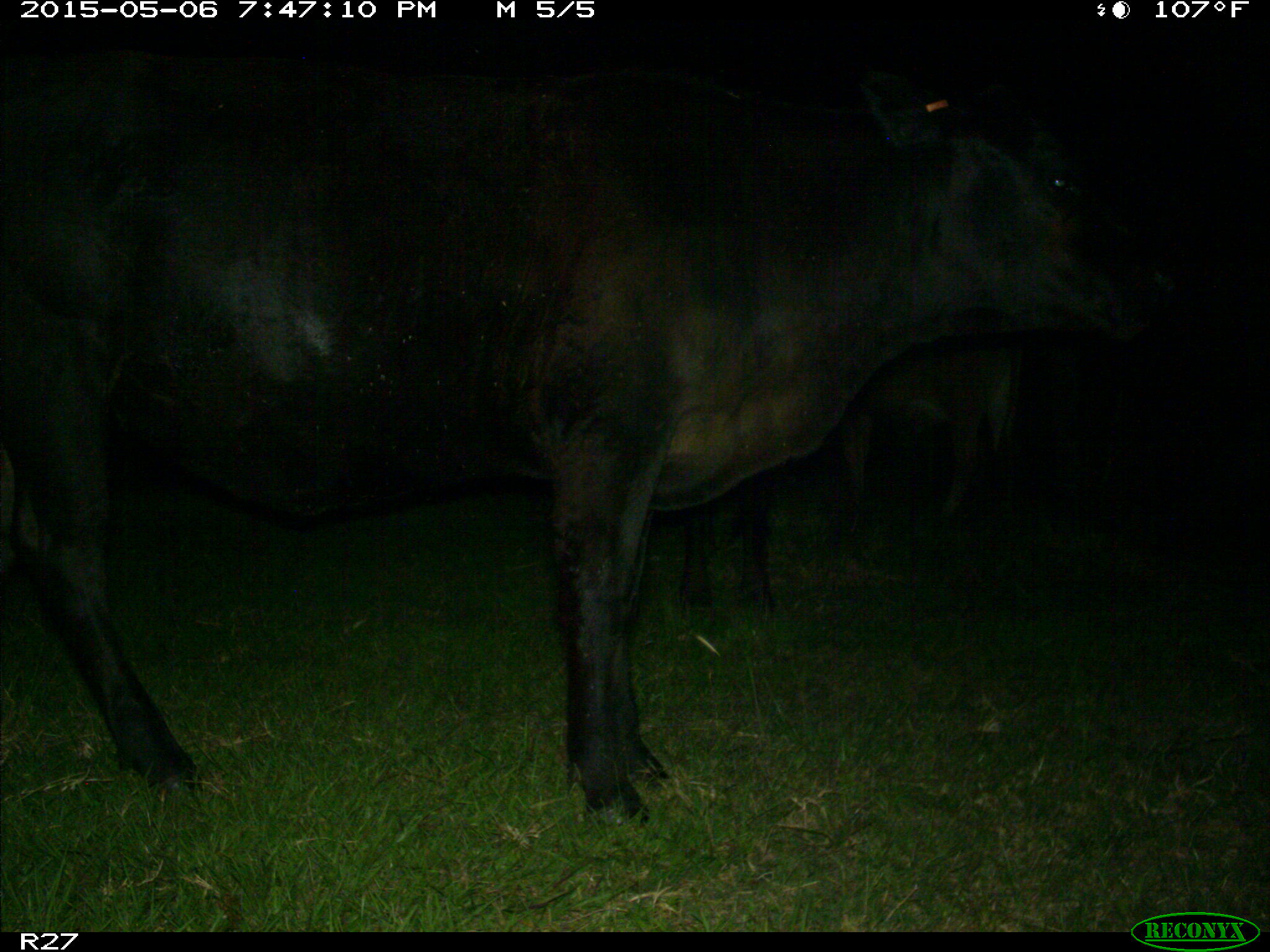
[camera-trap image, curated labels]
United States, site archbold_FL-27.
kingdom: Animalia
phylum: Chordata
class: Mammalia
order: Artiodactyla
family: Bovidae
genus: Bos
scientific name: Bos taurus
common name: domestic cow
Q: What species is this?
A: Bos taurus (domestic cow).